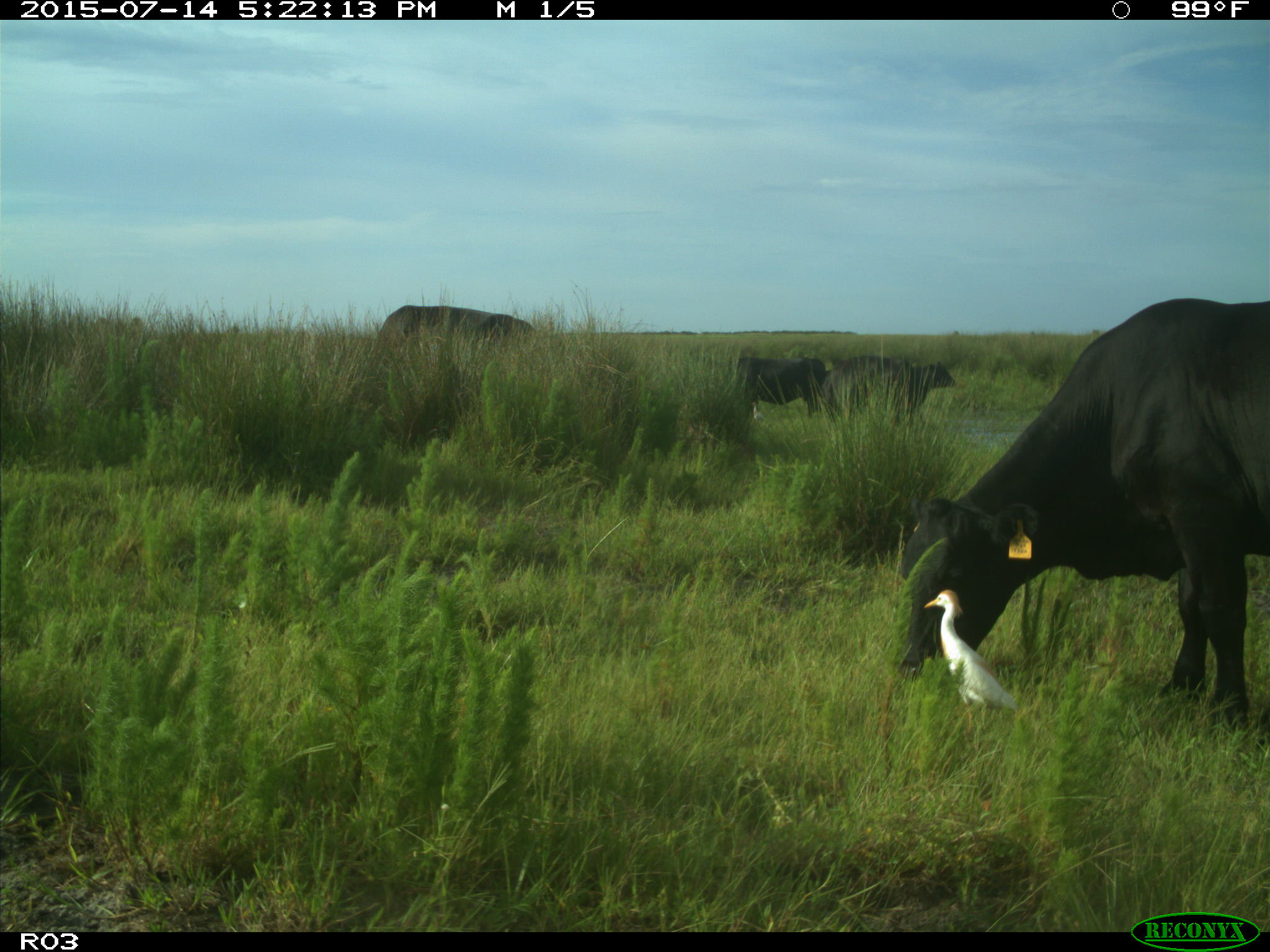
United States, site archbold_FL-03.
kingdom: Animalia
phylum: Chordata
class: Mammalia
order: Artiodactyla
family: Bovidae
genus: Bos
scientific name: Bos taurus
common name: domestic cow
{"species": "Bos taurus (domestic cow)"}